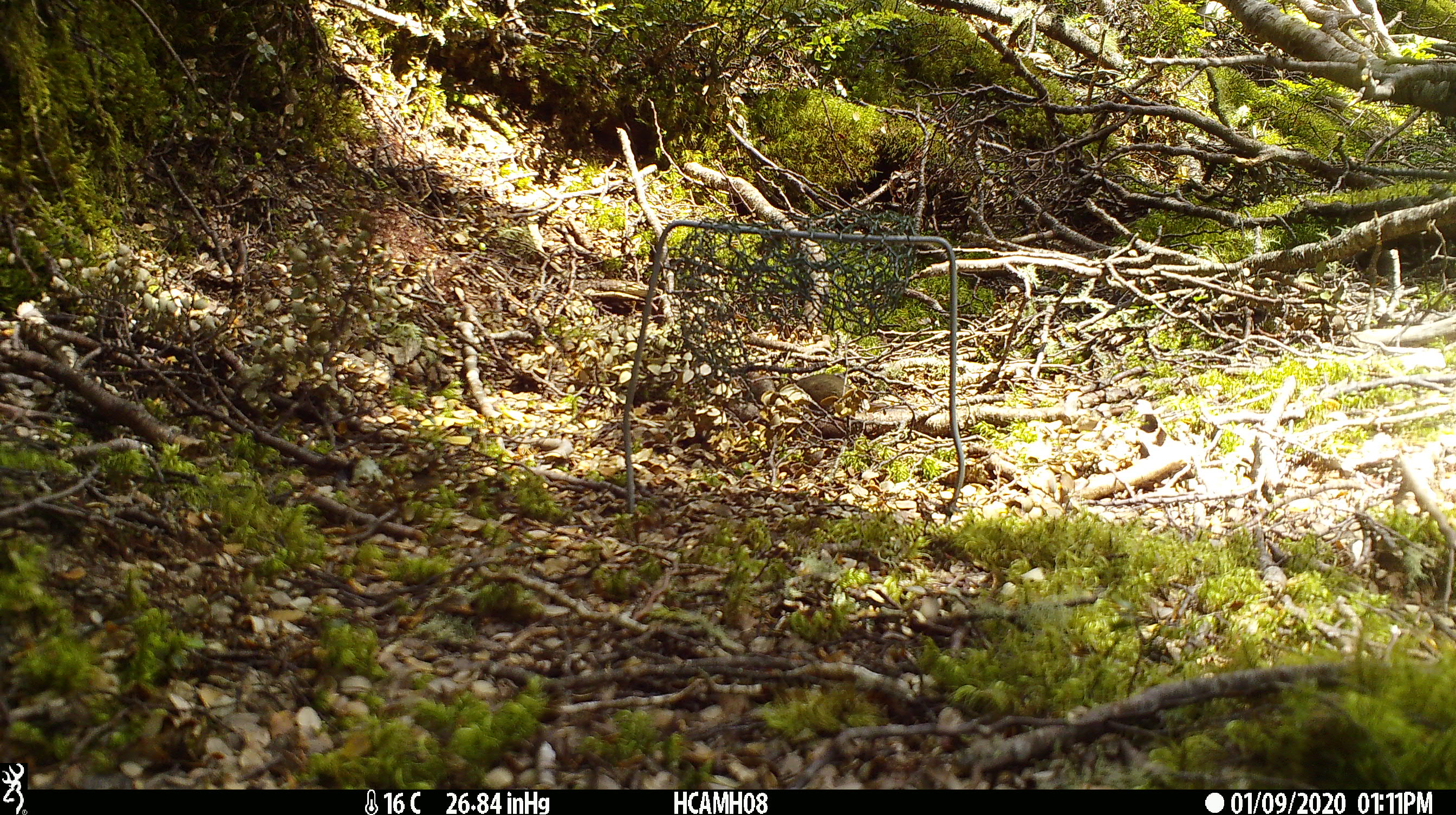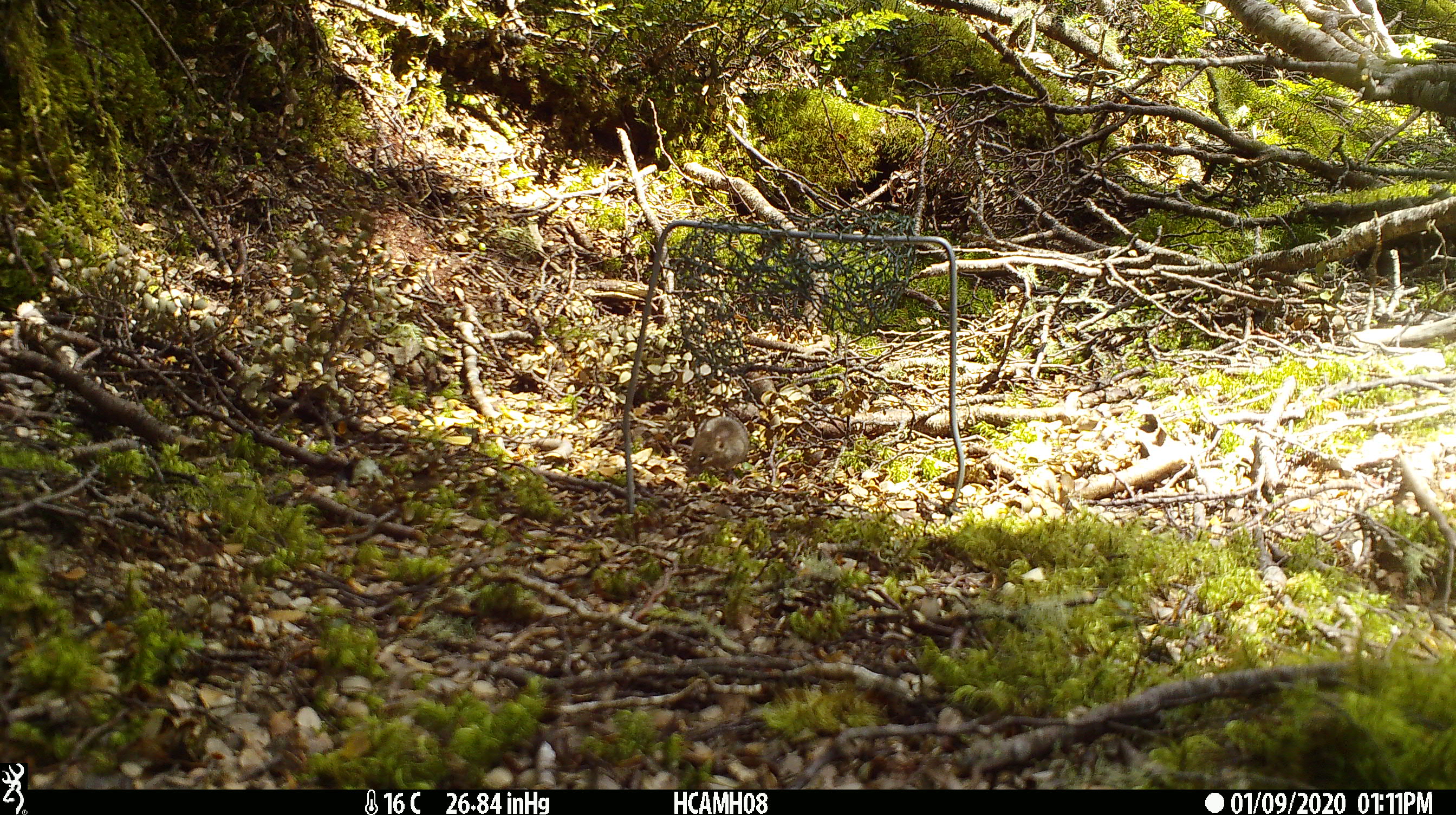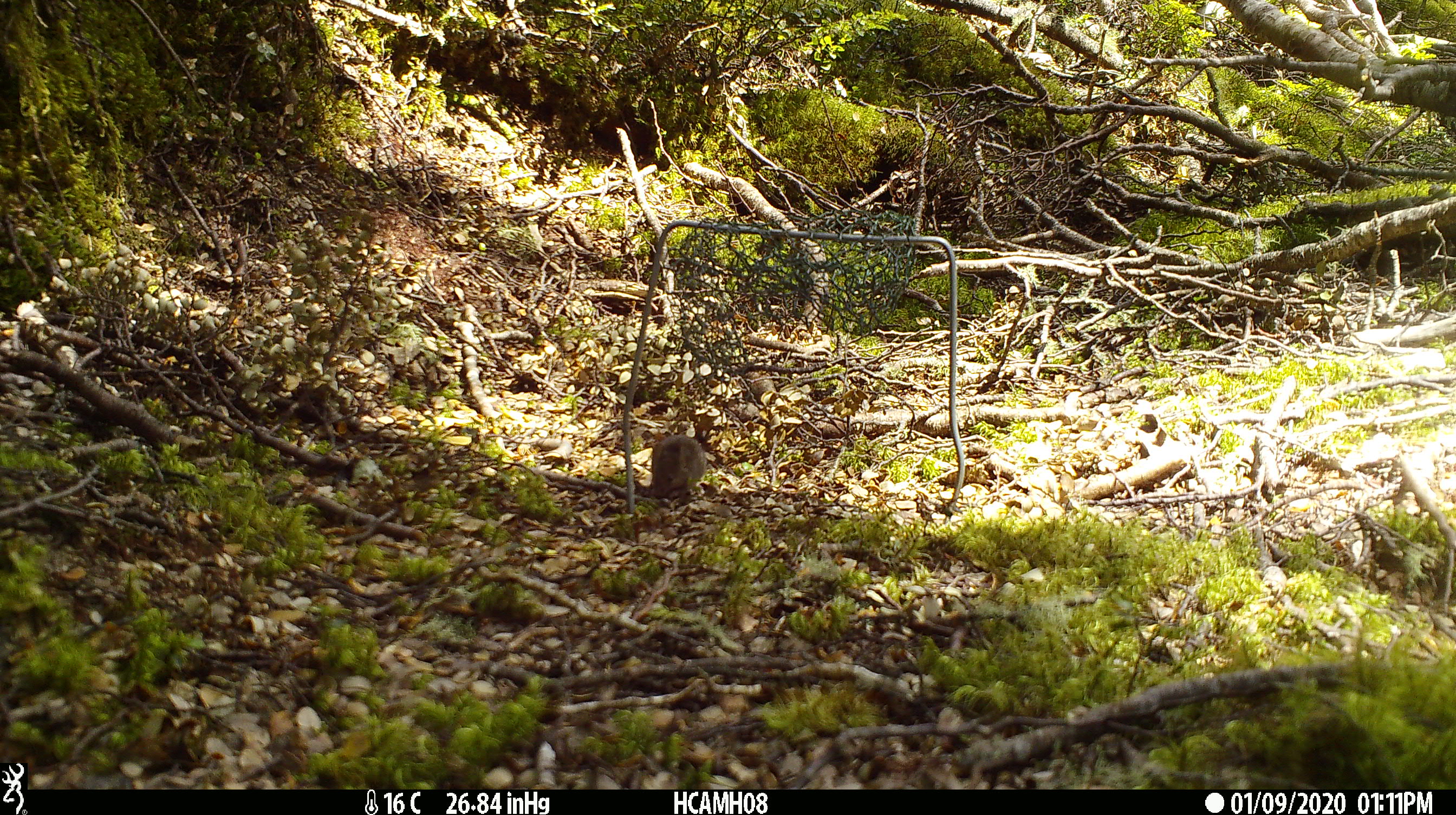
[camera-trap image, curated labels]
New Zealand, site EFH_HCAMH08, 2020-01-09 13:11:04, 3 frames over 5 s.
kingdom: Animalia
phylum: Chordata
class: Mammalia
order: Rodentia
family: Muridae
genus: Mus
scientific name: Mus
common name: mouse